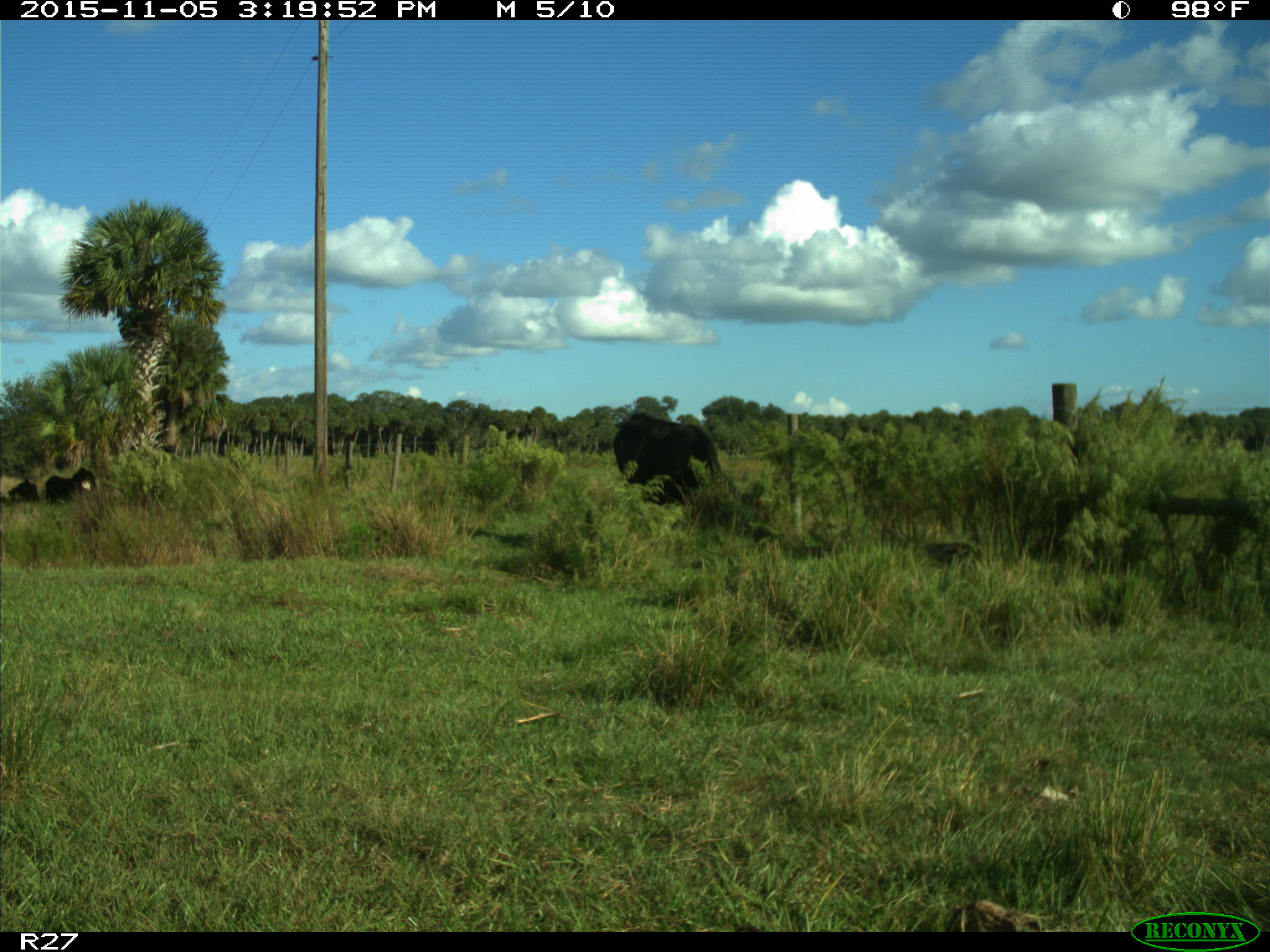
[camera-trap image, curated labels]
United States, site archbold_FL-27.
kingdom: Animalia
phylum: Chordata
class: Mammalia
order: Artiodactyla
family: Bovidae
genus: Bos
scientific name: Bos taurus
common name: domestic cow